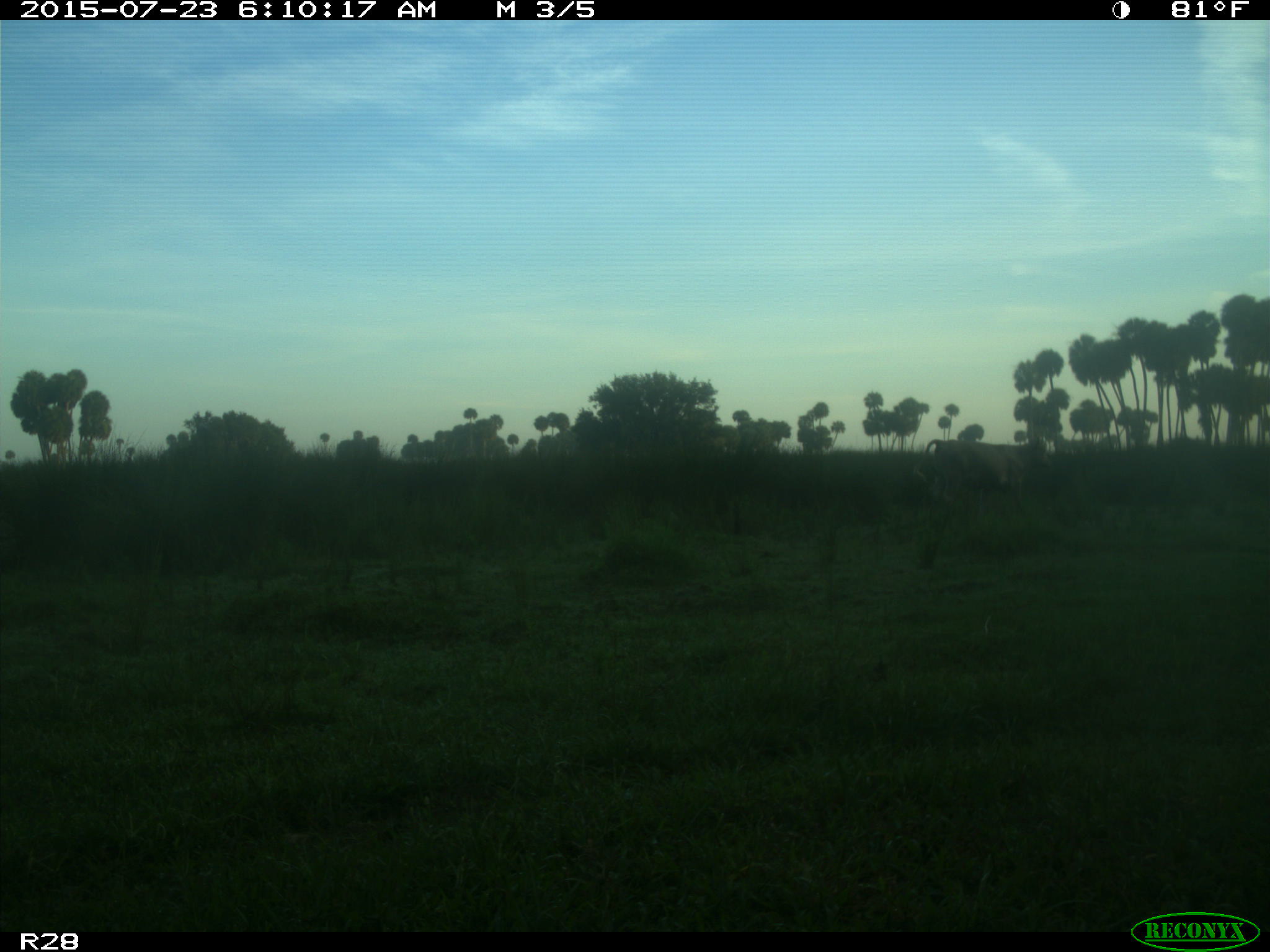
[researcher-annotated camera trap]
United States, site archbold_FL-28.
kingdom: Animalia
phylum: Chordata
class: Mammalia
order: Artiodactyla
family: Bovidae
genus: Bos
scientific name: Bos taurus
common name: domestic cow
Bos taurus (domestic cow).